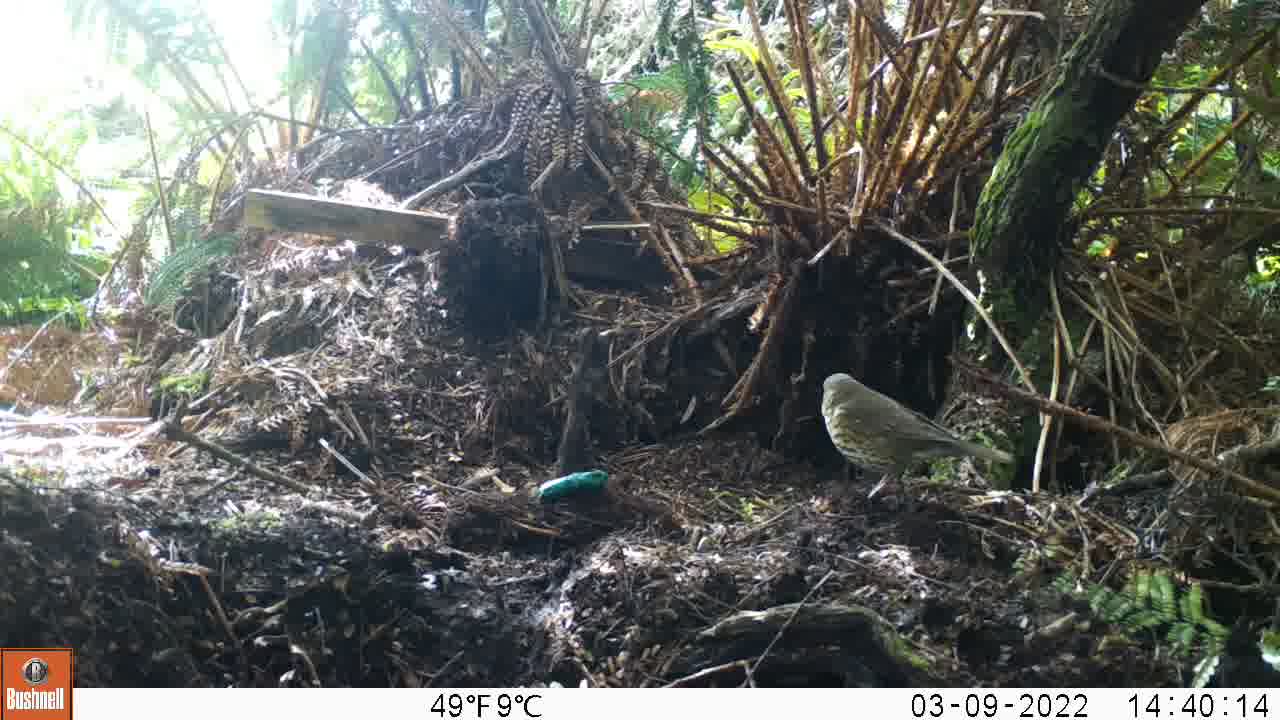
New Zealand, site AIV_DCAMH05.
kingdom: Animalia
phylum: Chordata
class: Aves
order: Passeriformes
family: Turdidae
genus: Turdus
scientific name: Turdus philomelos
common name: song thrush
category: thrush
Thrush (song thrush) (Turdus philomelos).